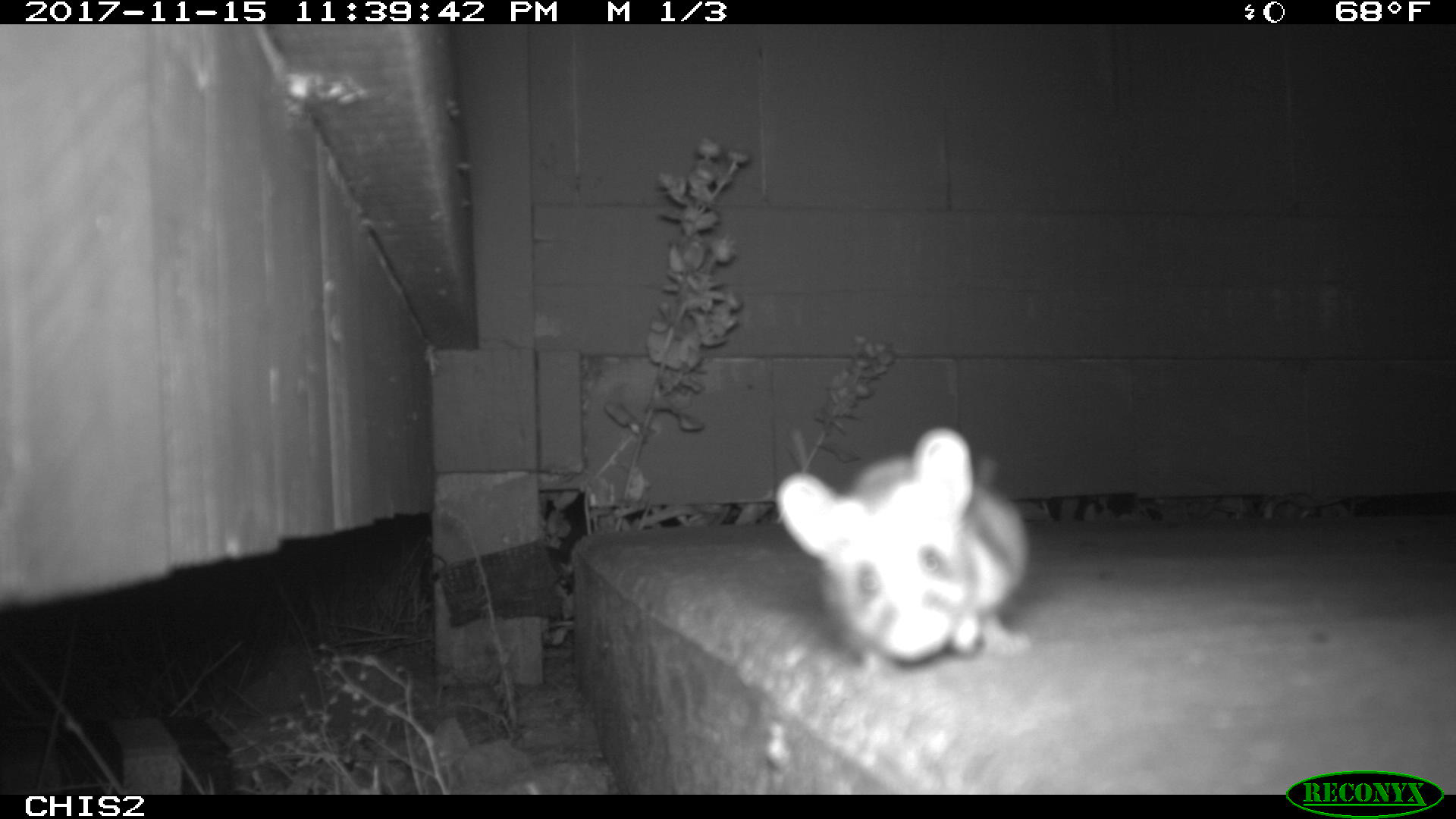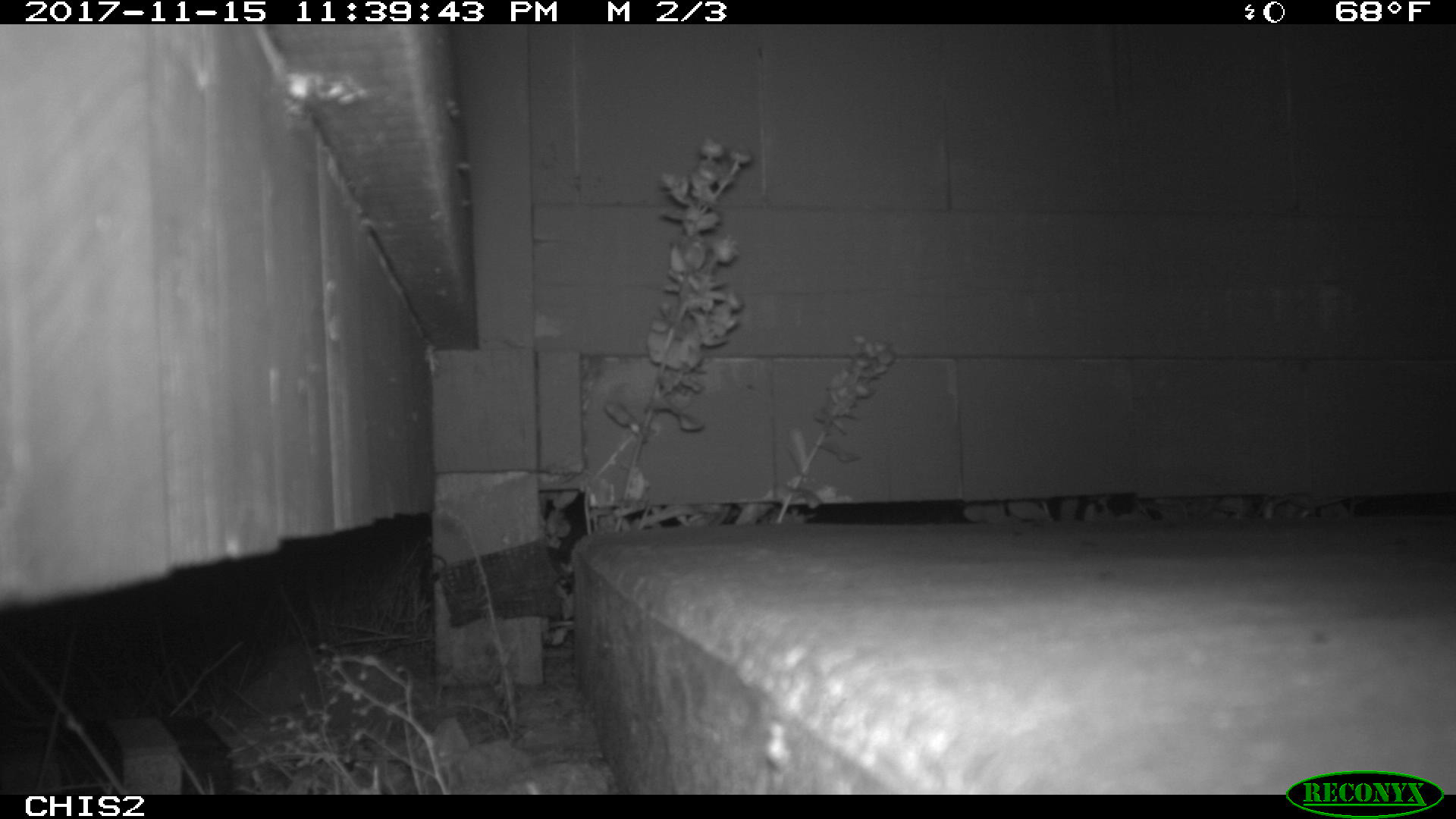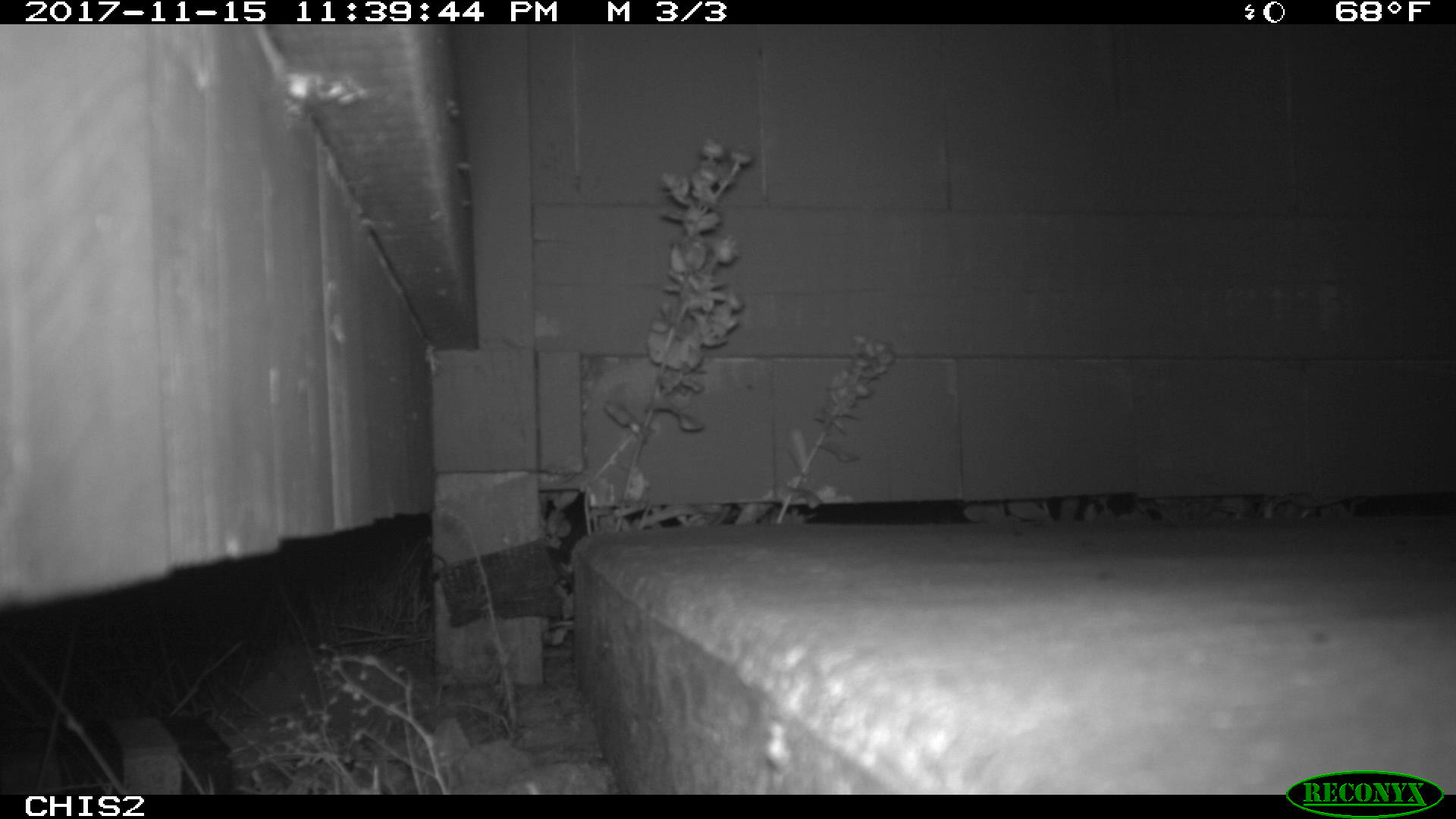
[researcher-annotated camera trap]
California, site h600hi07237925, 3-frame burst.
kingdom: Animalia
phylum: Chordata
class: Mammalia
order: Rodentia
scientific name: Rodentia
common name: rodent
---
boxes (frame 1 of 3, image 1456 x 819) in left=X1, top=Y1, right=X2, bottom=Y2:
rodent: left=776, top=427, right=1029, bottom=669